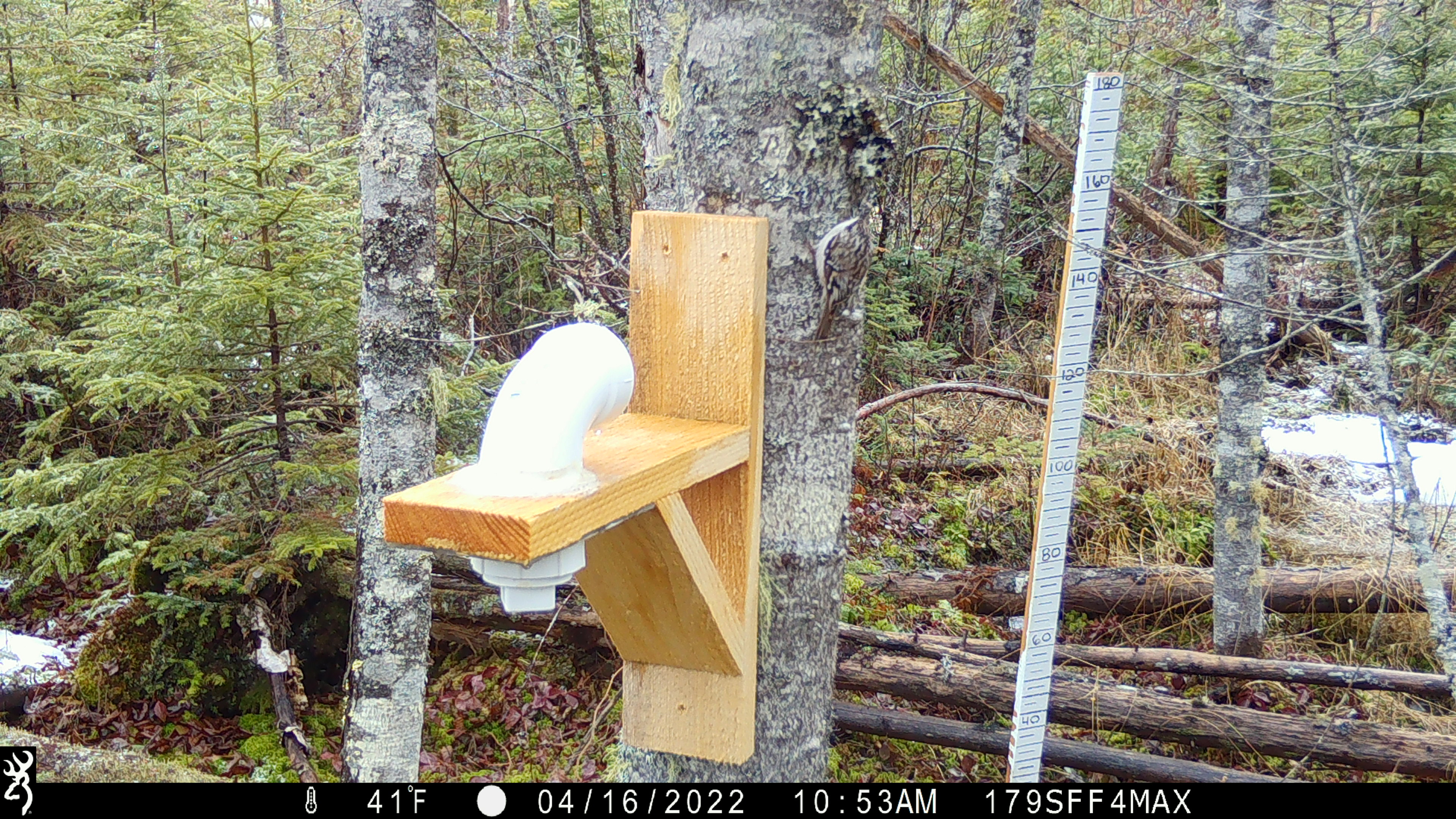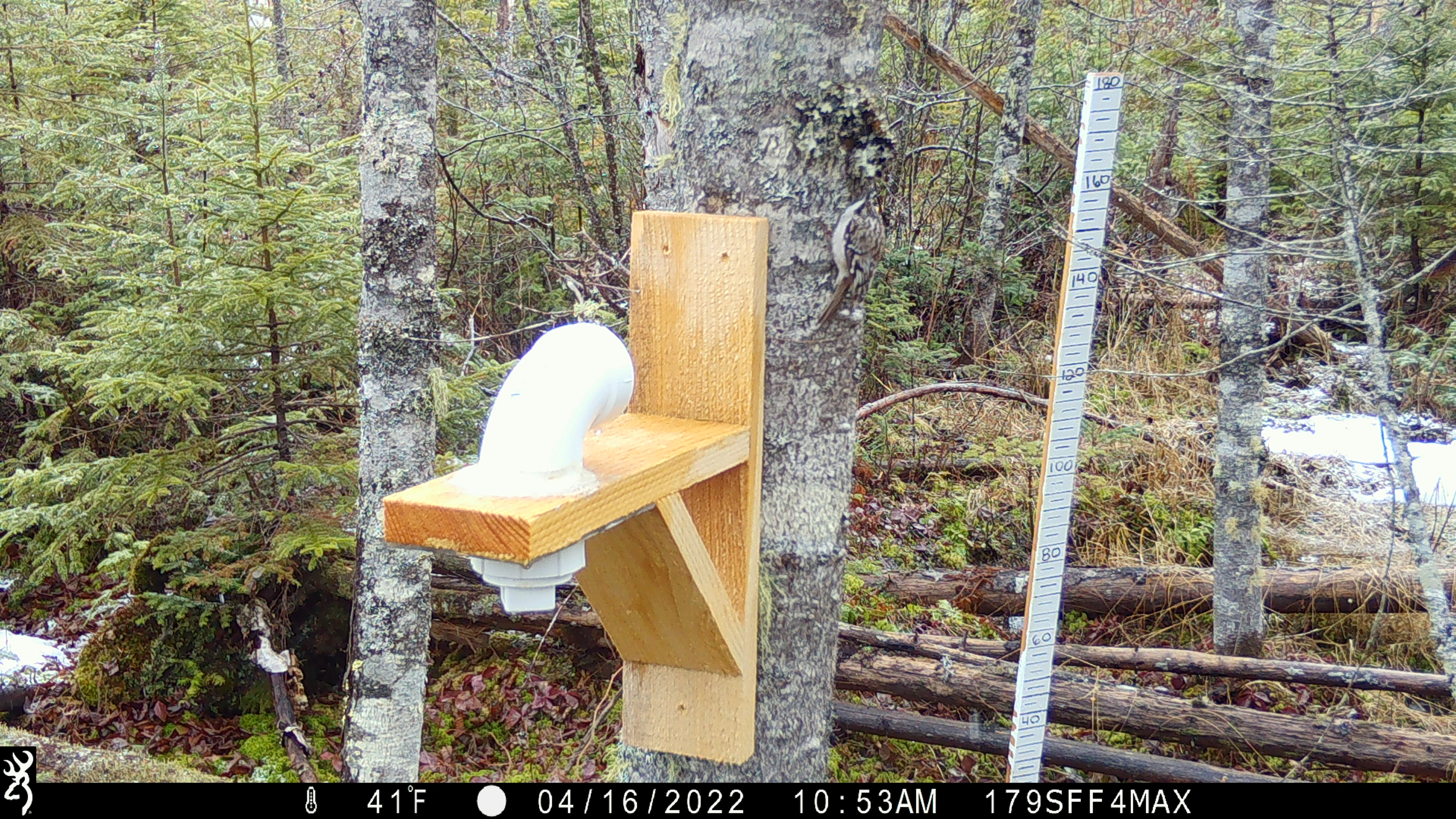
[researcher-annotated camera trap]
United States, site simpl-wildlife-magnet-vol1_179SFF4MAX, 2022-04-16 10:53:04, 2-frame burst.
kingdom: Animalia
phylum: Chordata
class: Aves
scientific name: Aves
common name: bird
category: bird sp.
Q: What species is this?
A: Bird sp. (bird) (Aves).